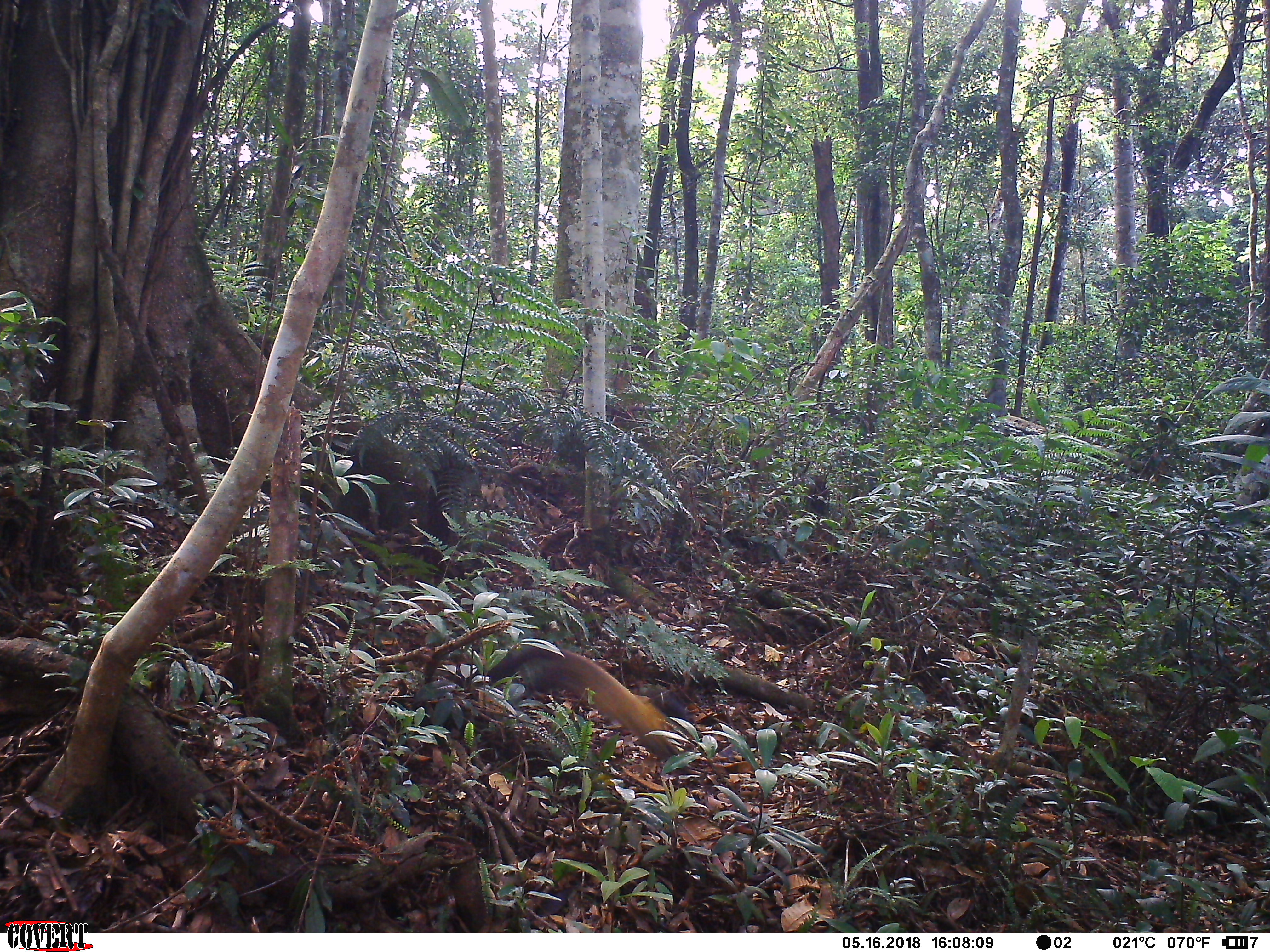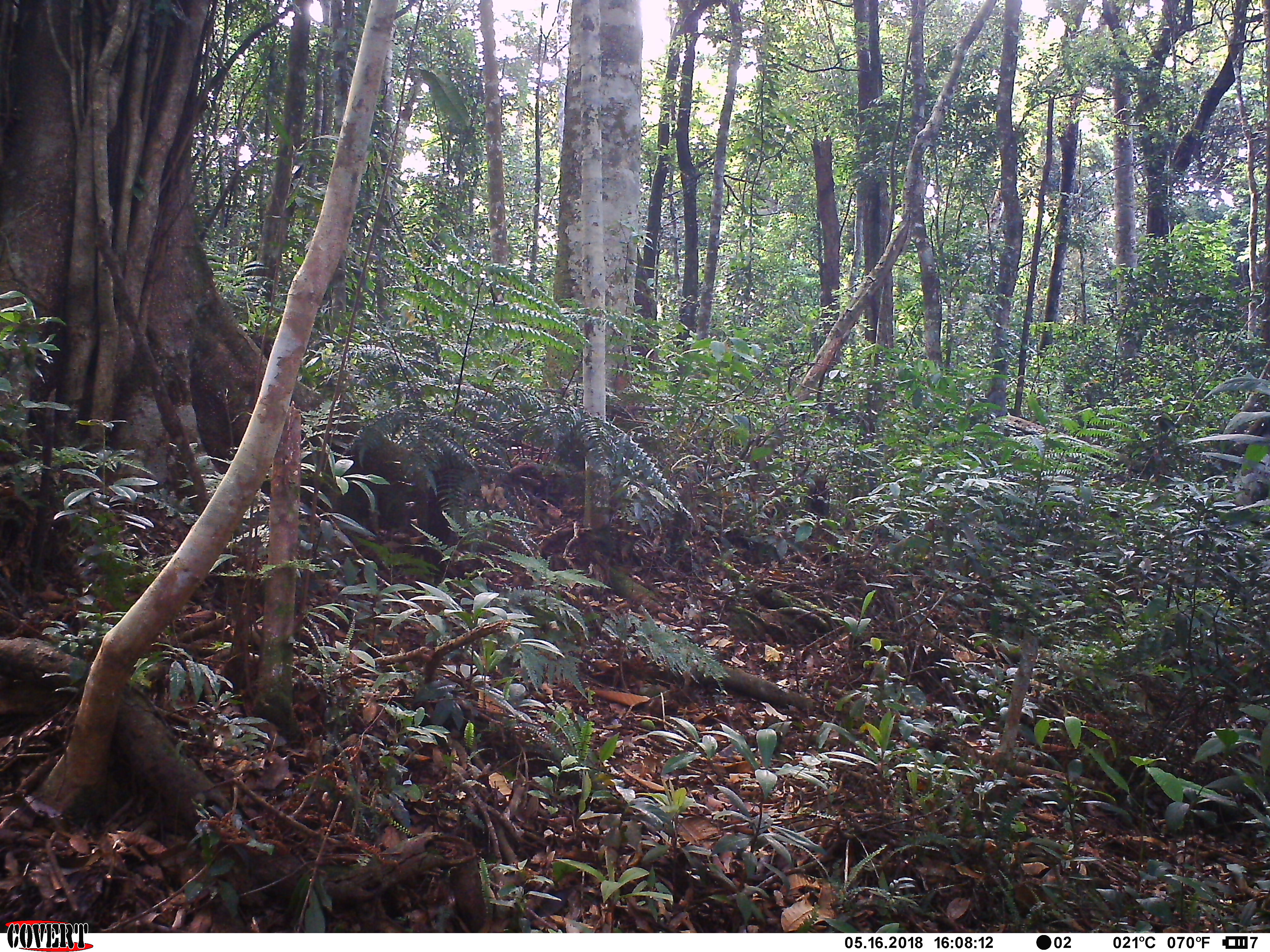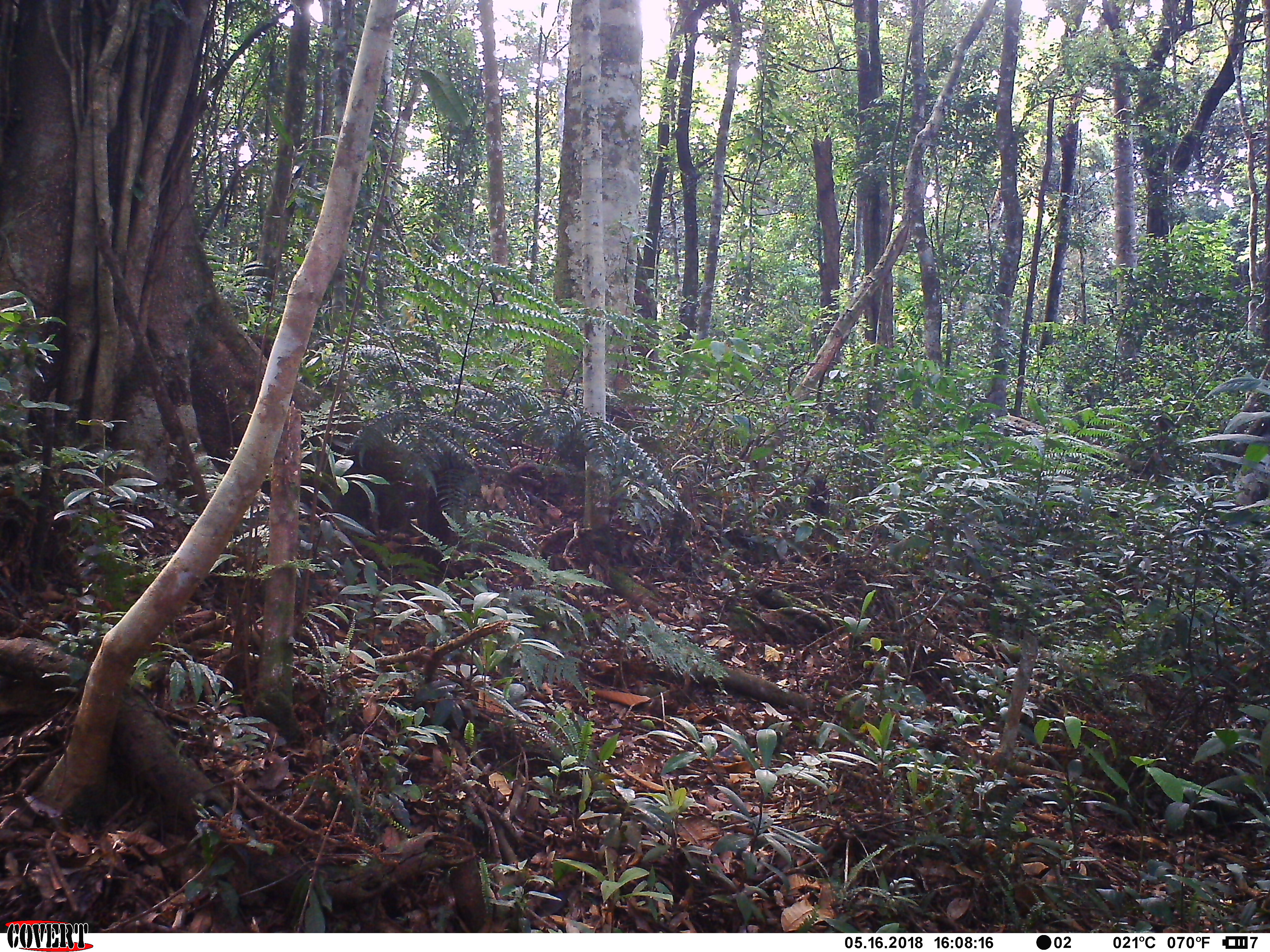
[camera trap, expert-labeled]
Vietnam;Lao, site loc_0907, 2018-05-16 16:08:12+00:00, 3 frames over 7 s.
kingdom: Animalia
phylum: Chordata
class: Mammalia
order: Carnivora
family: Mustelidae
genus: Martes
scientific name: Martes flavigula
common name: yellow-throated marten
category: yellow throated marten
Yellow throated marten (yellow-throated marten) (Martes flavigula). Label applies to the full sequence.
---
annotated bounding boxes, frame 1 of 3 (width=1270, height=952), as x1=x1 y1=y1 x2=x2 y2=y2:
yellow throated marten: x1=487 y1=644 x2=694 y2=760